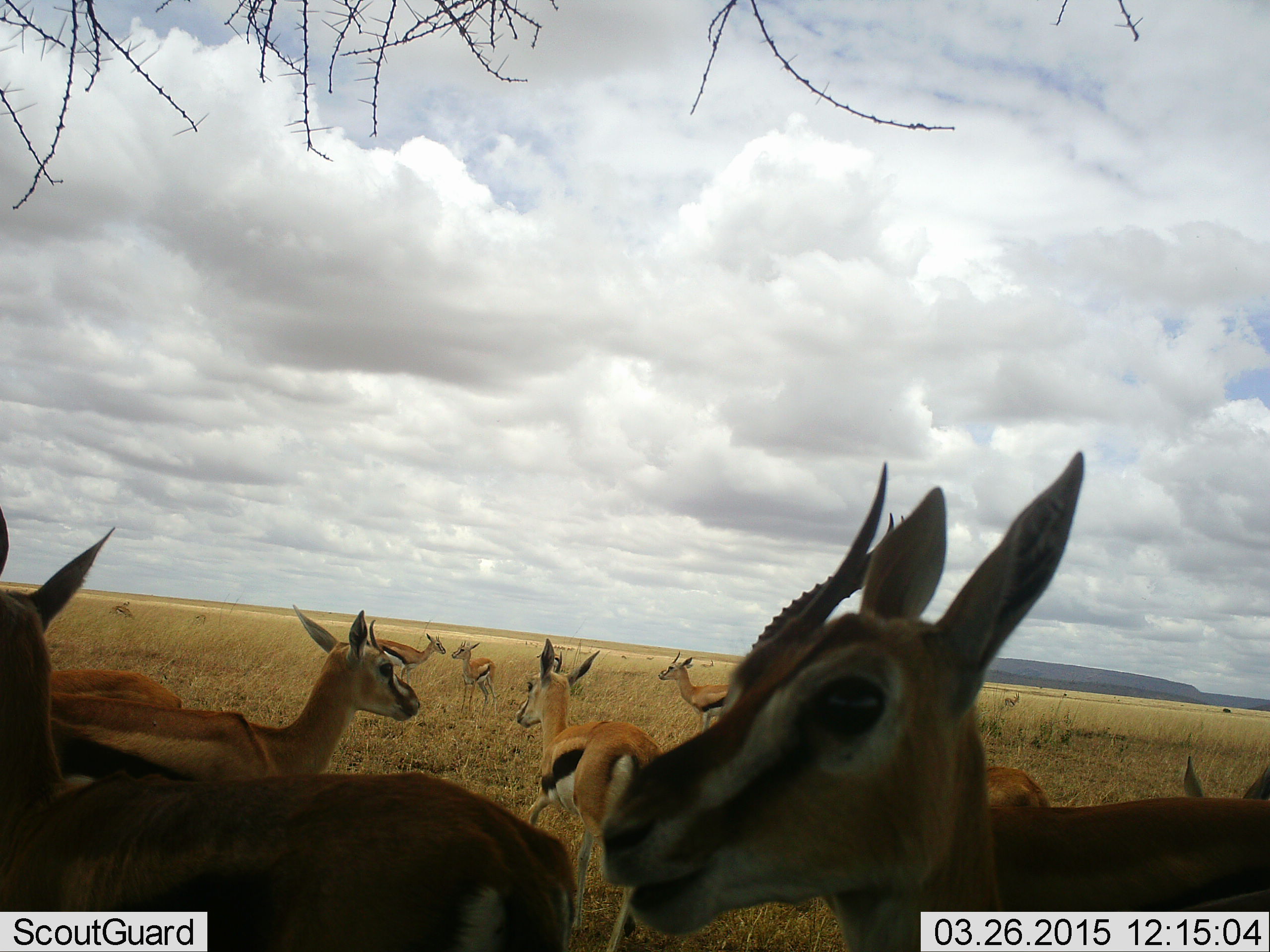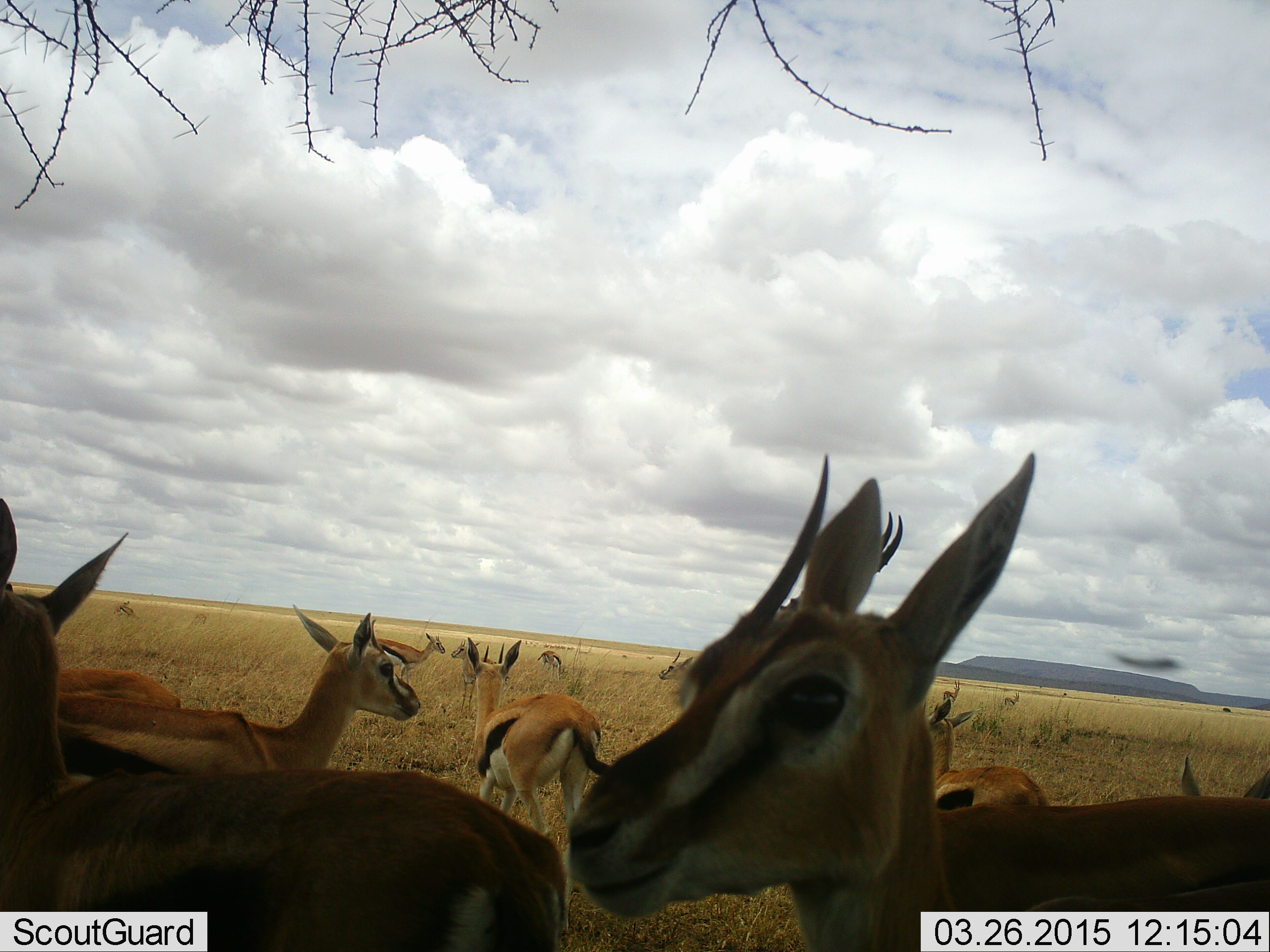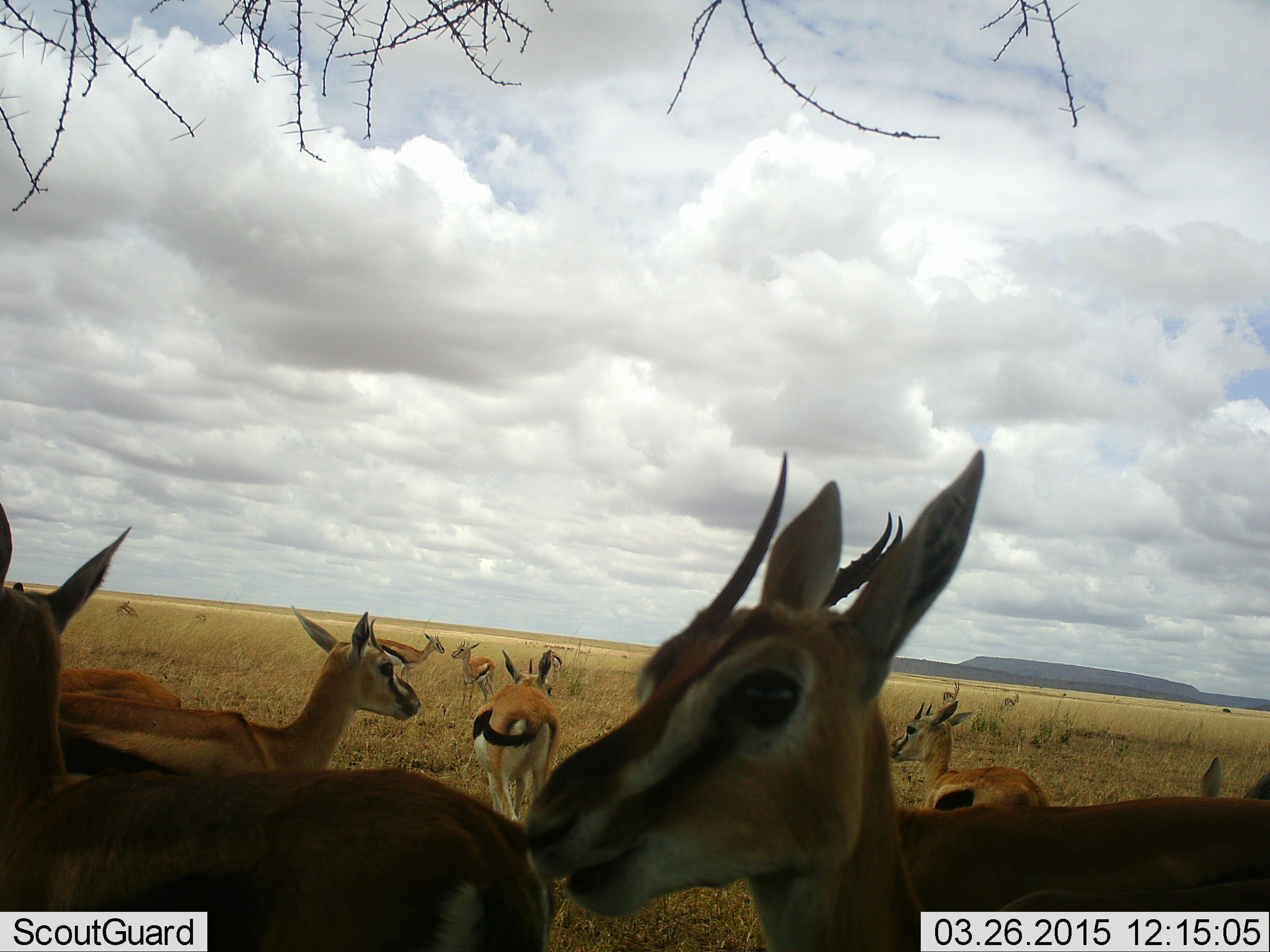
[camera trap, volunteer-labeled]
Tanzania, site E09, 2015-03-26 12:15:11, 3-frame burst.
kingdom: Animalia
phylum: Chordata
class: Mammalia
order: Artiodactyla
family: Bovidae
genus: Eudorcas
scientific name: Eudorcas thomsonii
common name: thomson's gazelle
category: gazellethomsons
Gazellethomsons (thomson's gazelle) (Eudorcas thomsonii), count 11-50. Behavior (volunteer vote fractions): standing 91%, resting 9%, moving 27%, interacting 0%. Young present (vote fraction): 0%. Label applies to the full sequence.